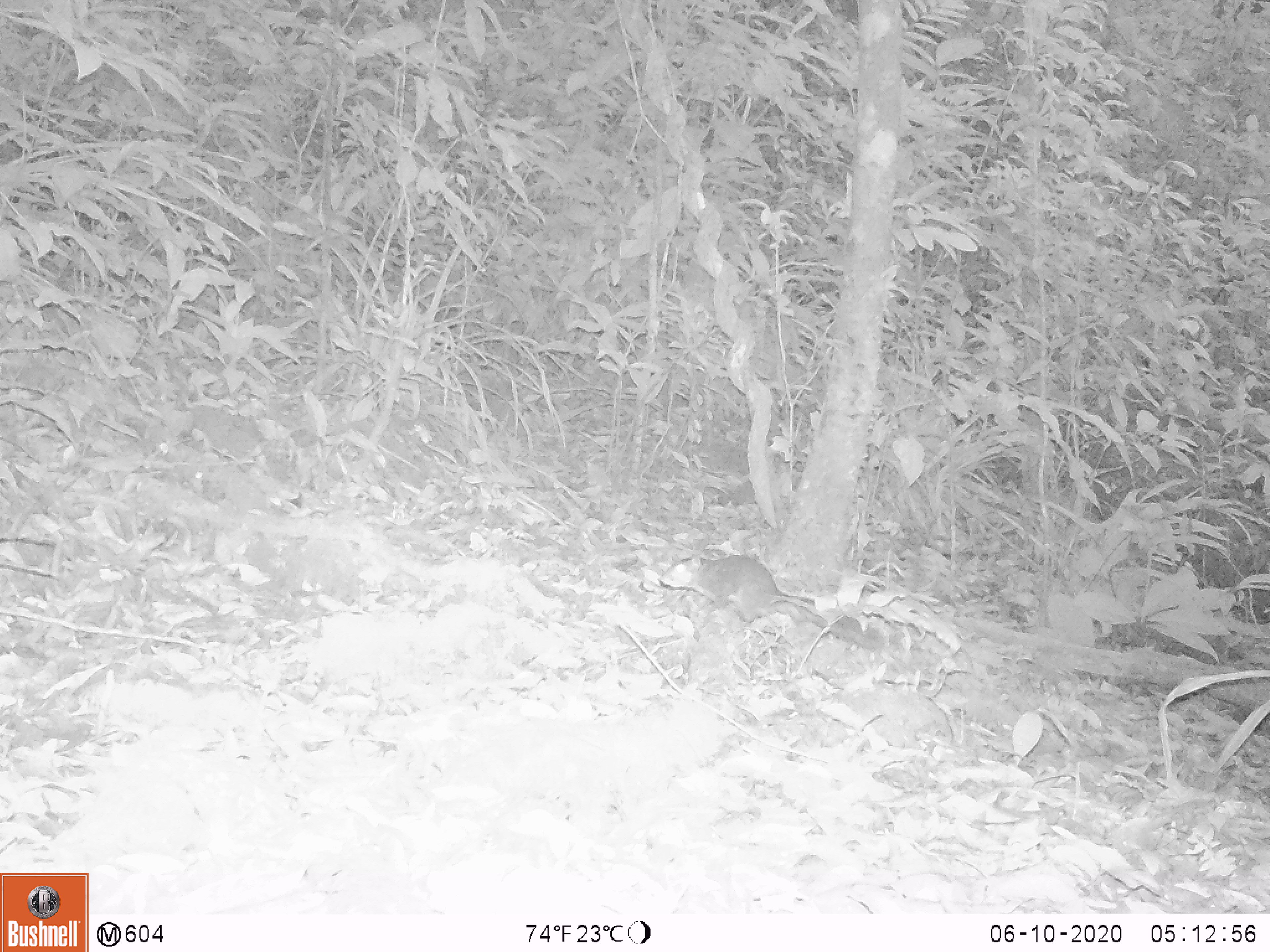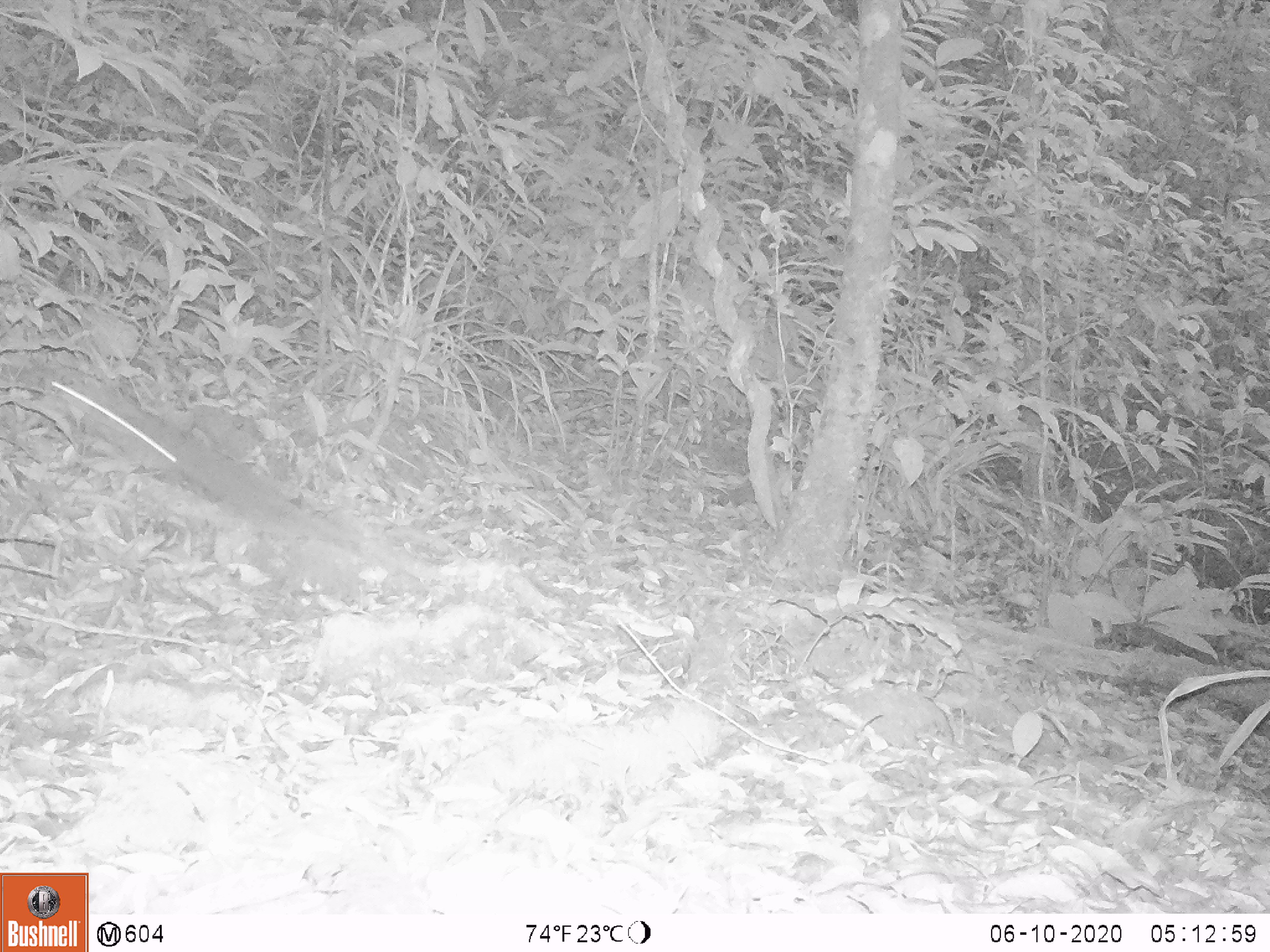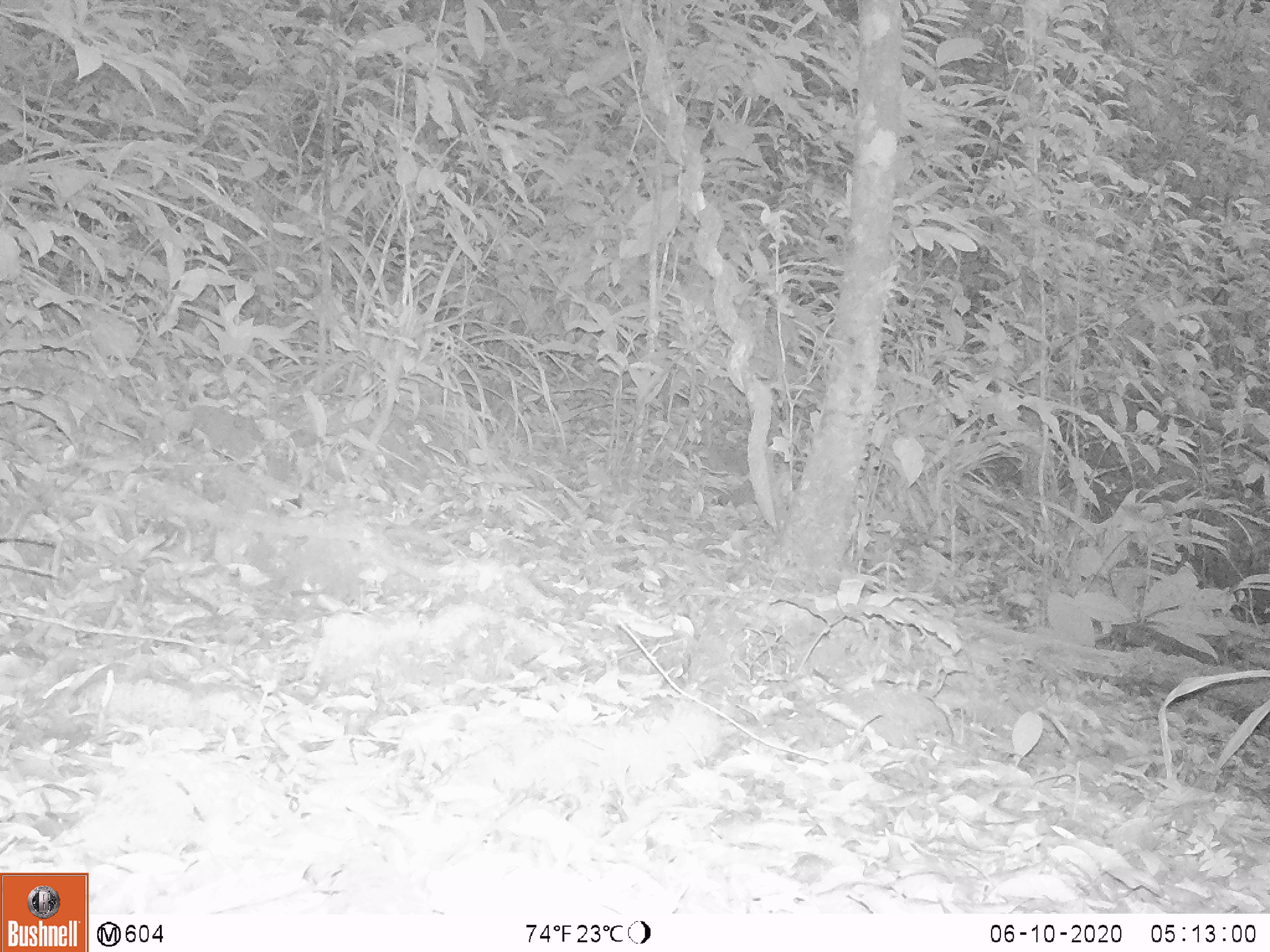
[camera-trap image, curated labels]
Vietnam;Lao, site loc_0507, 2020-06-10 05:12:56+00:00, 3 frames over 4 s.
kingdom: Animalia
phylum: Chordata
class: Mammalia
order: Rodentia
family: Sciuridae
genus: Dremomys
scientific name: Dremomys rufigenis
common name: red-cheeked squirrel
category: red cheeked squirrel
Red cheeked squirrel (red-cheeked squirrel) (Dremomys rufigenis). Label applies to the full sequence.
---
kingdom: Animalia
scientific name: Animalia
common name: animal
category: unidentified animal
Unidentified animal (animal) (Animalia). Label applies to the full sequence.